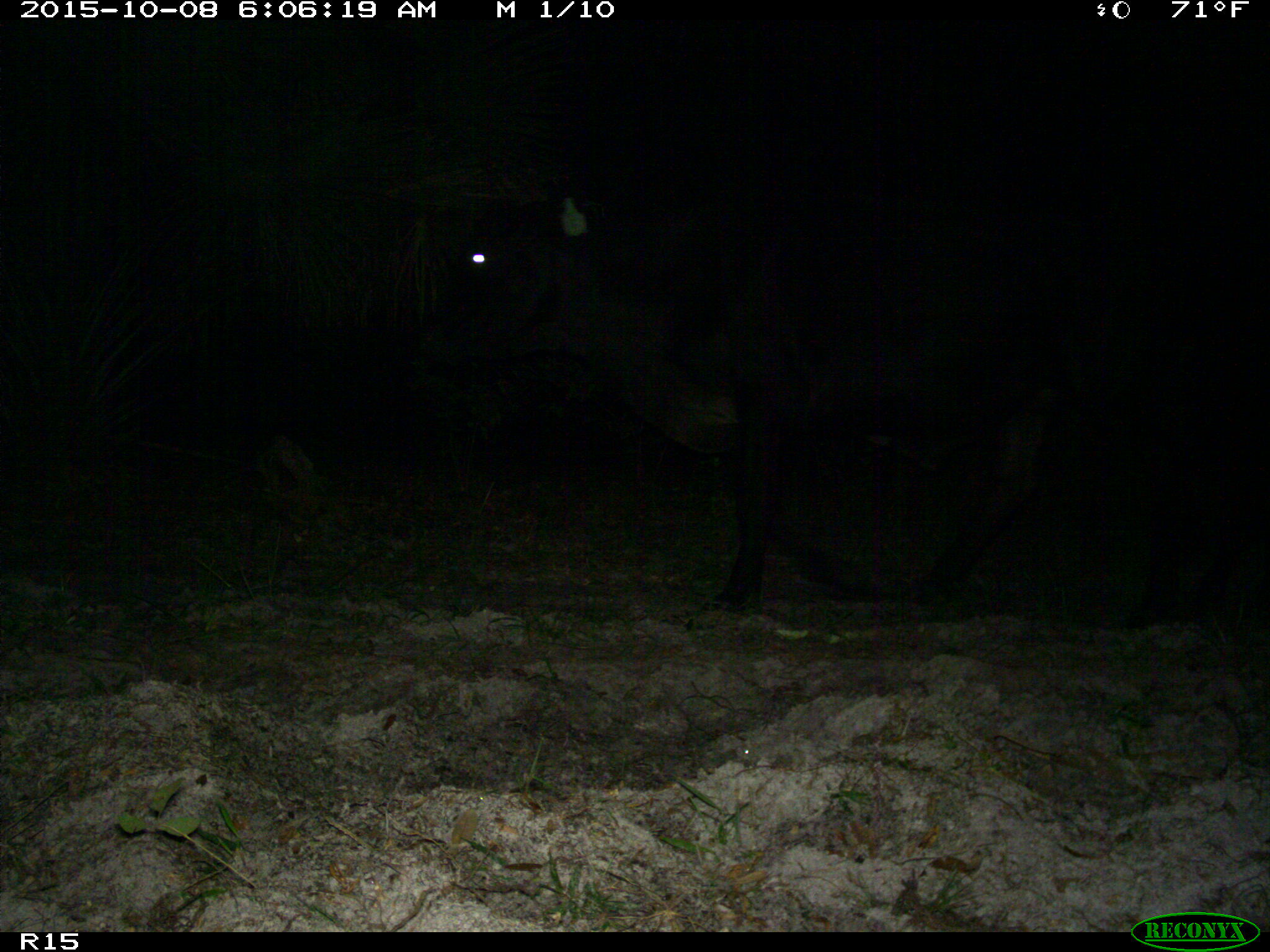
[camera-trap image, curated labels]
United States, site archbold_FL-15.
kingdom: Animalia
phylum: Chordata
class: Mammalia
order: Artiodactyla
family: Bovidae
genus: Bos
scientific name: Bos taurus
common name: domestic cow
Bos taurus (domestic cow).